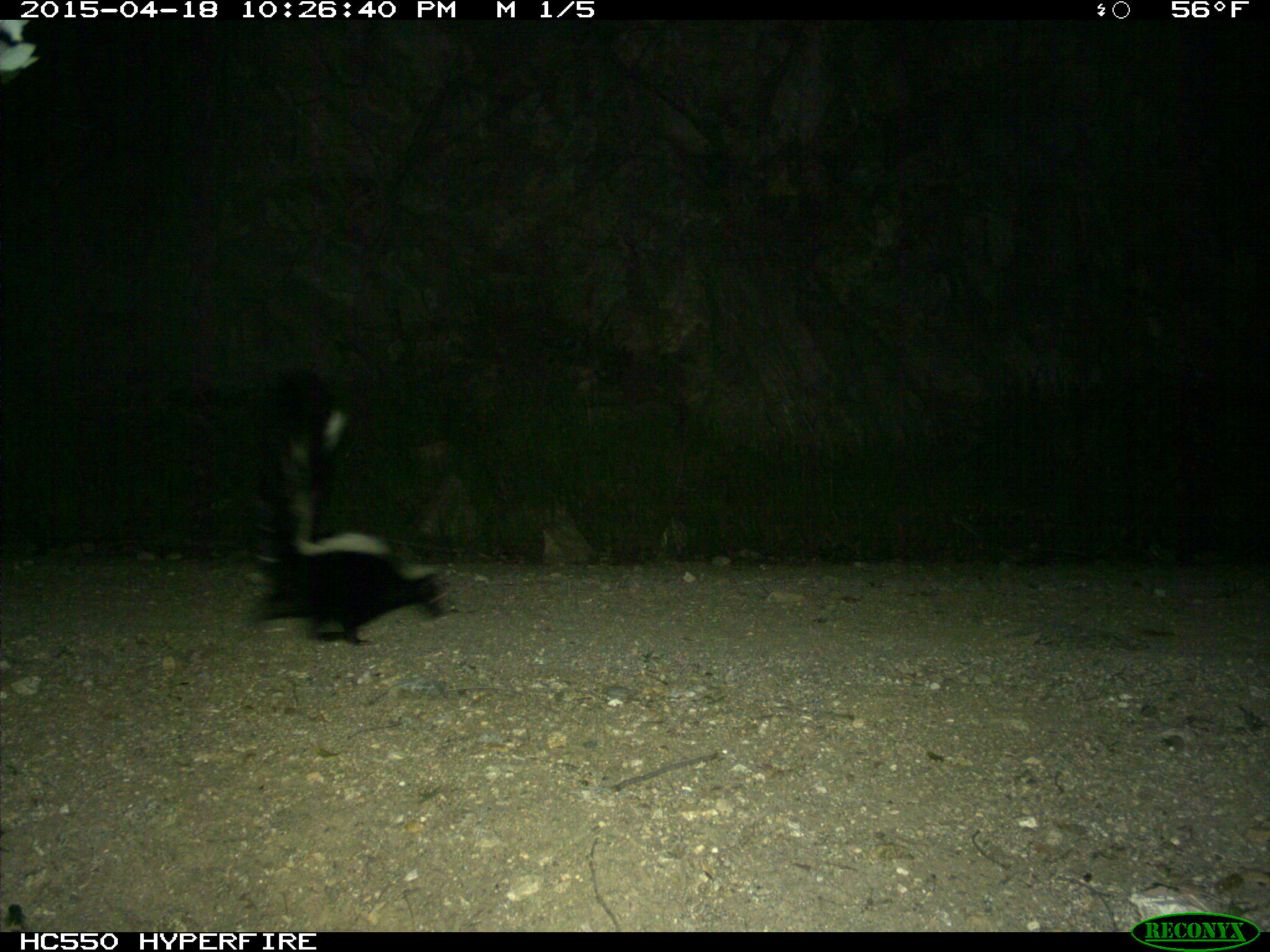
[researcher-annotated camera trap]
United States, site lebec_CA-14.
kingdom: Animalia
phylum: Chordata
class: Mammalia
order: Carnivora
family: Mephitidae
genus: Mephitis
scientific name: Mephitis mephitis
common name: striped skunk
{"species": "Mephitis mephitis (striped skunk)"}